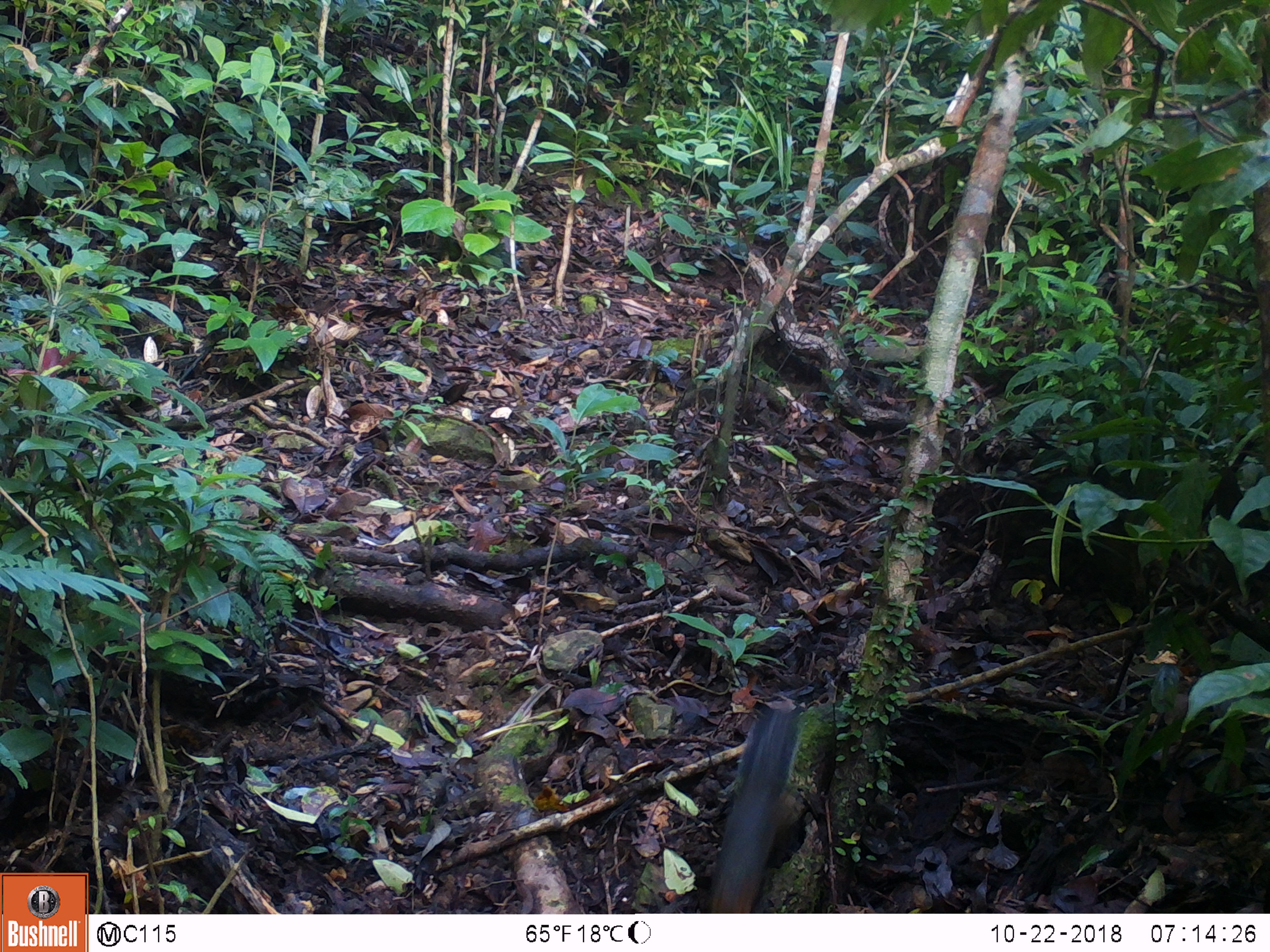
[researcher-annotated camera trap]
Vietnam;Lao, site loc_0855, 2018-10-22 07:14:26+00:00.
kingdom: Animalia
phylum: Chordata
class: Mammalia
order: Rodentia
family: Sciuridae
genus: Dremomys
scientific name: Dremomys rufigenis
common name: red-cheeked squirrel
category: red cheeked squirrel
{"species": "red cheeked squirrel (red-cheeked squirrel) (Dremomys rufigenis)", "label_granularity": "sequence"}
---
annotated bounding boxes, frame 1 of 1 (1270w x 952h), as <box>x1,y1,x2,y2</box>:
red cheeked squirrel: <box>710,705,800,912</box>